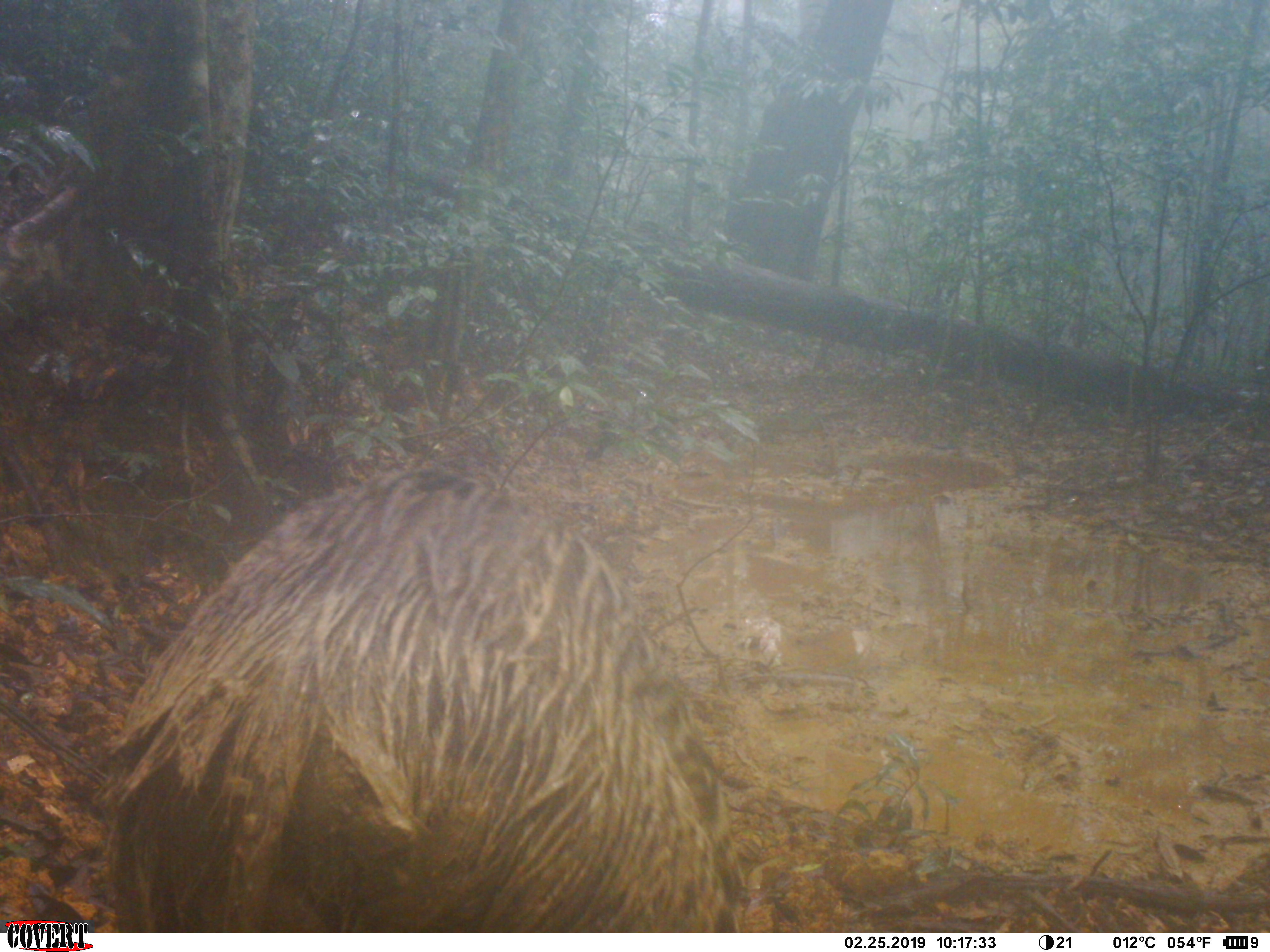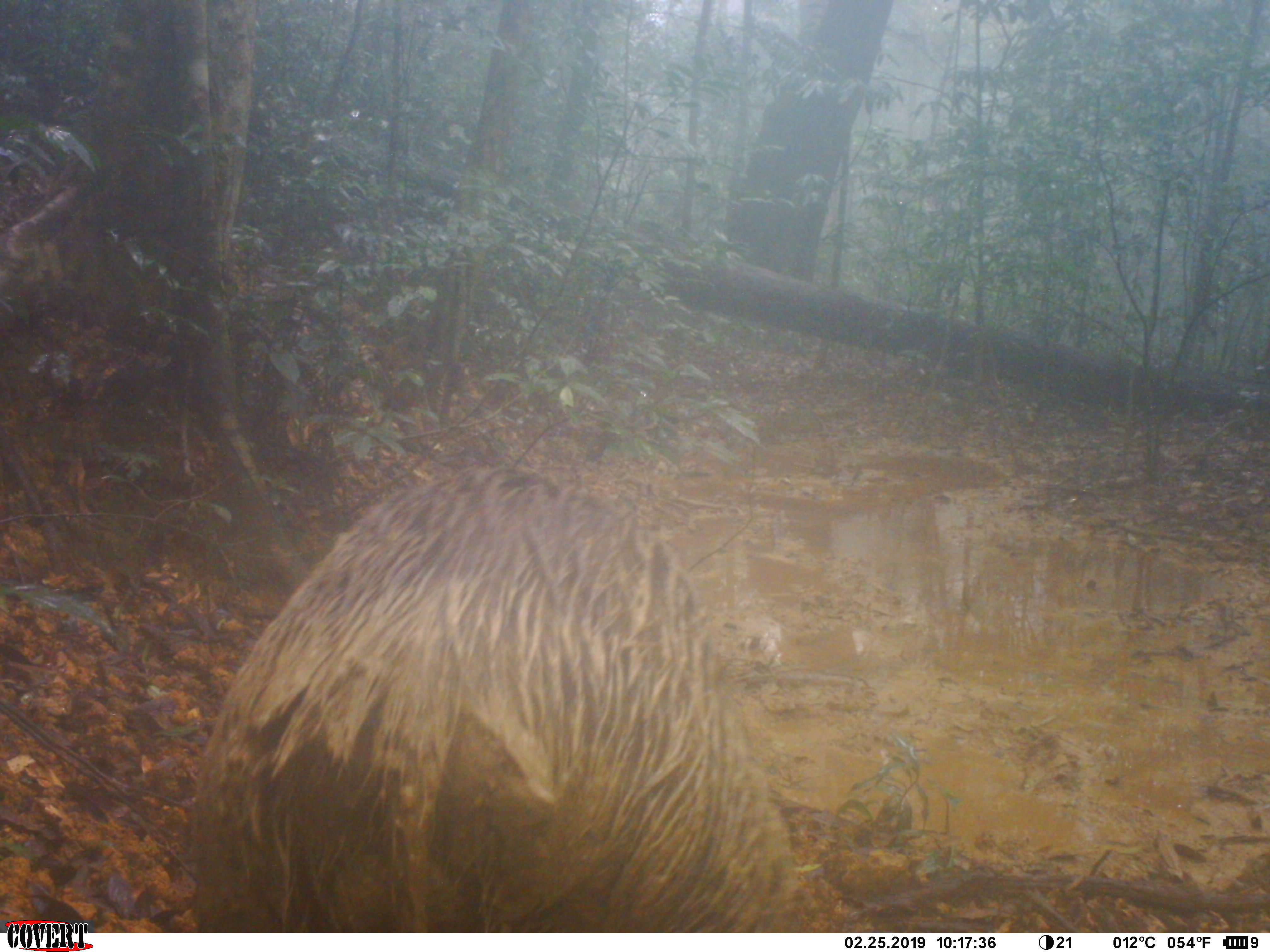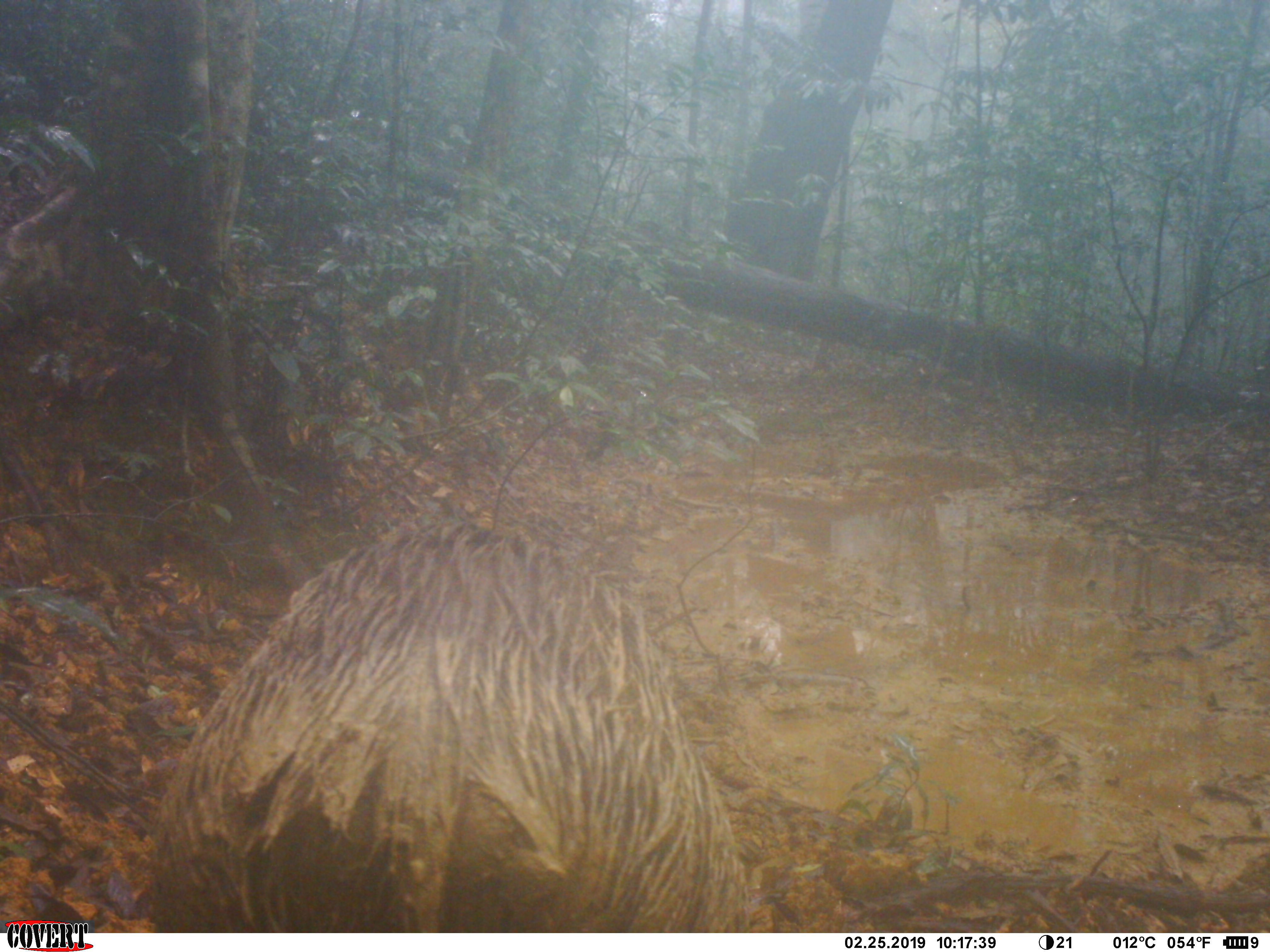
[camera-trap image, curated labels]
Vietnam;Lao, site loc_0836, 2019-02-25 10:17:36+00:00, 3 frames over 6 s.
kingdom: Animalia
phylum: Chordata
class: Mammalia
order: Artiodactyla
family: Suidae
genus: Sus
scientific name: Sus scrofa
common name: eurasian wild pig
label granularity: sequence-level